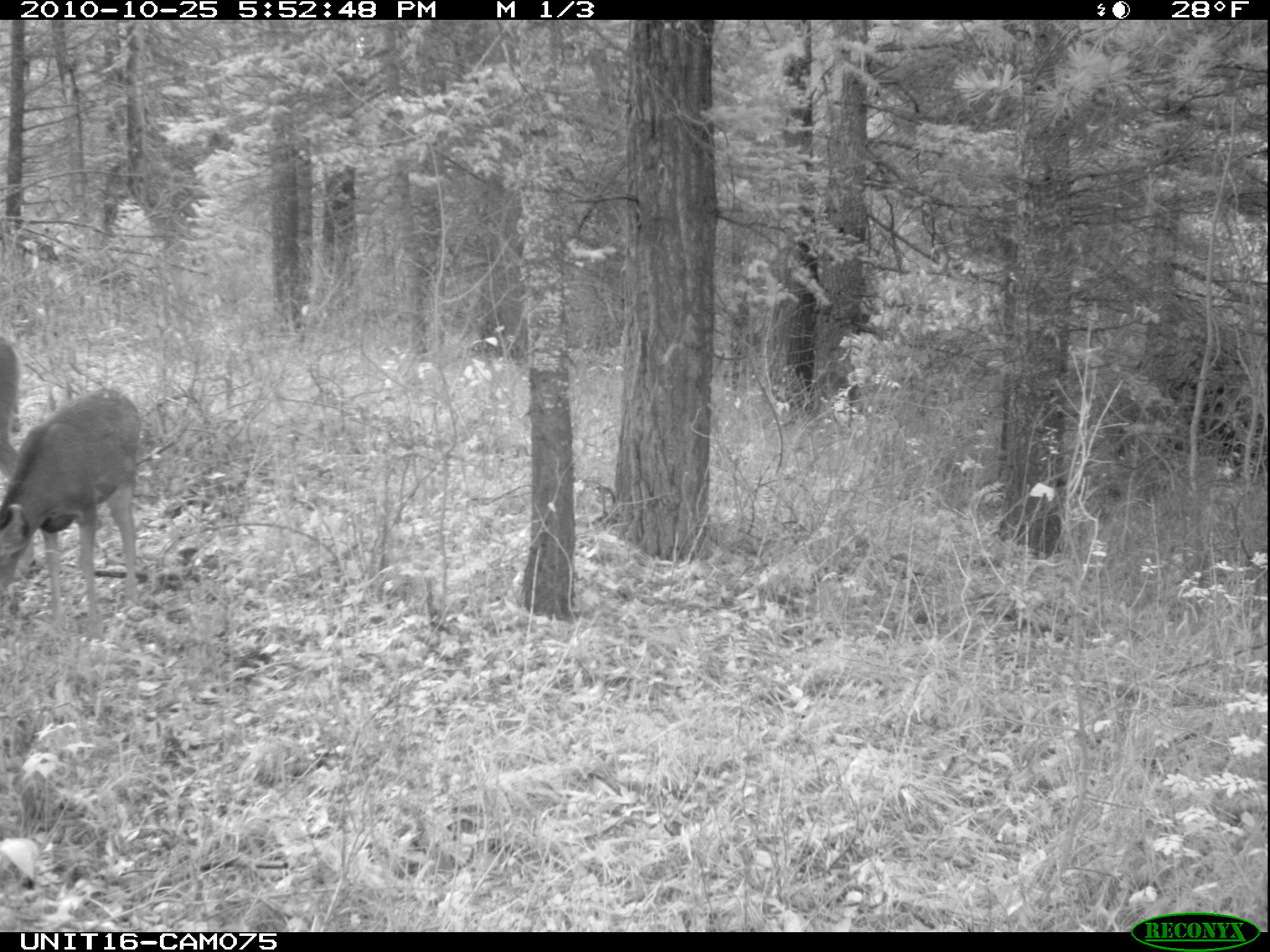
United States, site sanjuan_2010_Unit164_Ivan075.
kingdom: Animalia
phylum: Chordata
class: Mammalia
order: Artiodactyla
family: Cervidae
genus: Odocoileus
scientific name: Odocoileus hemionus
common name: mule deer